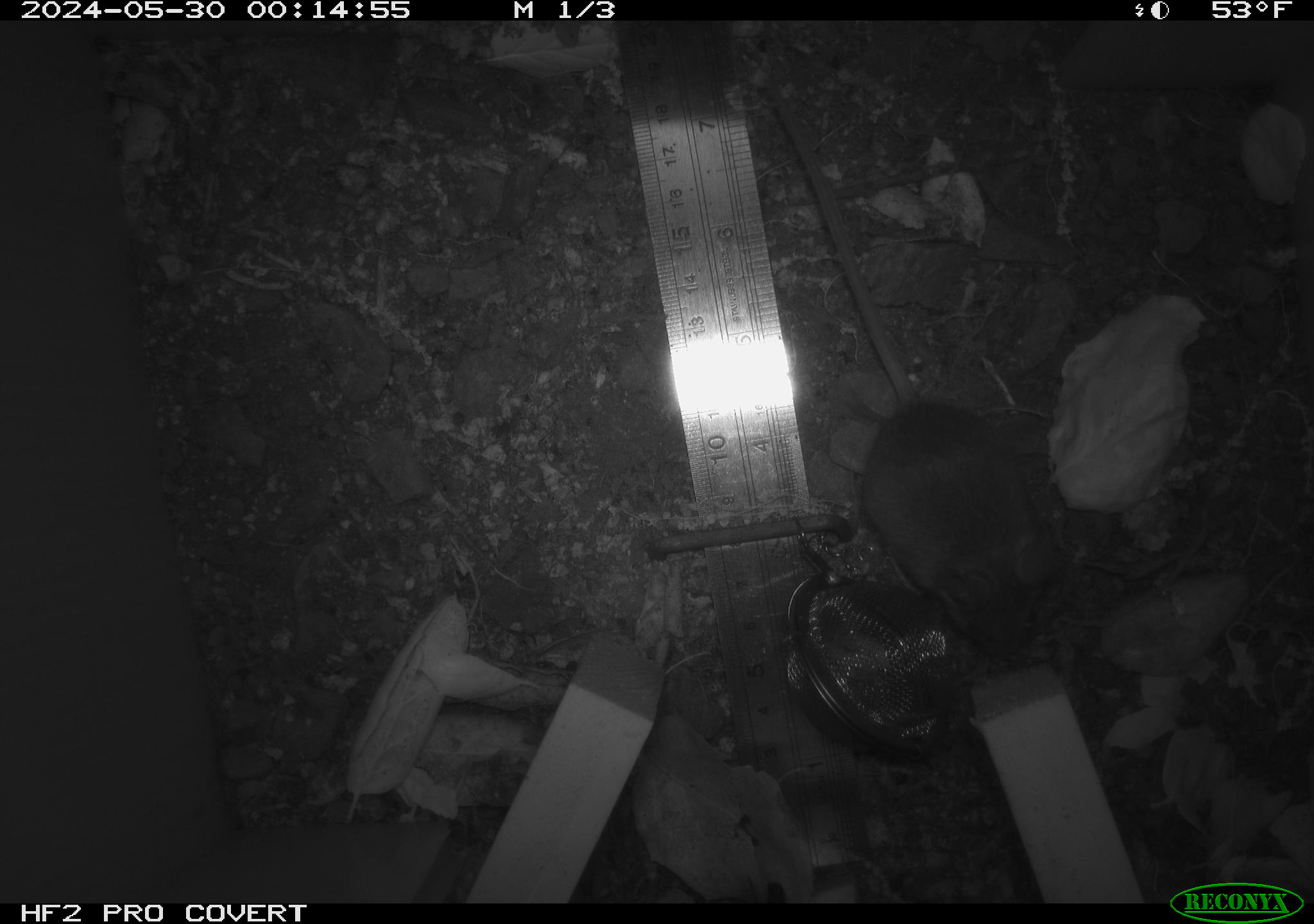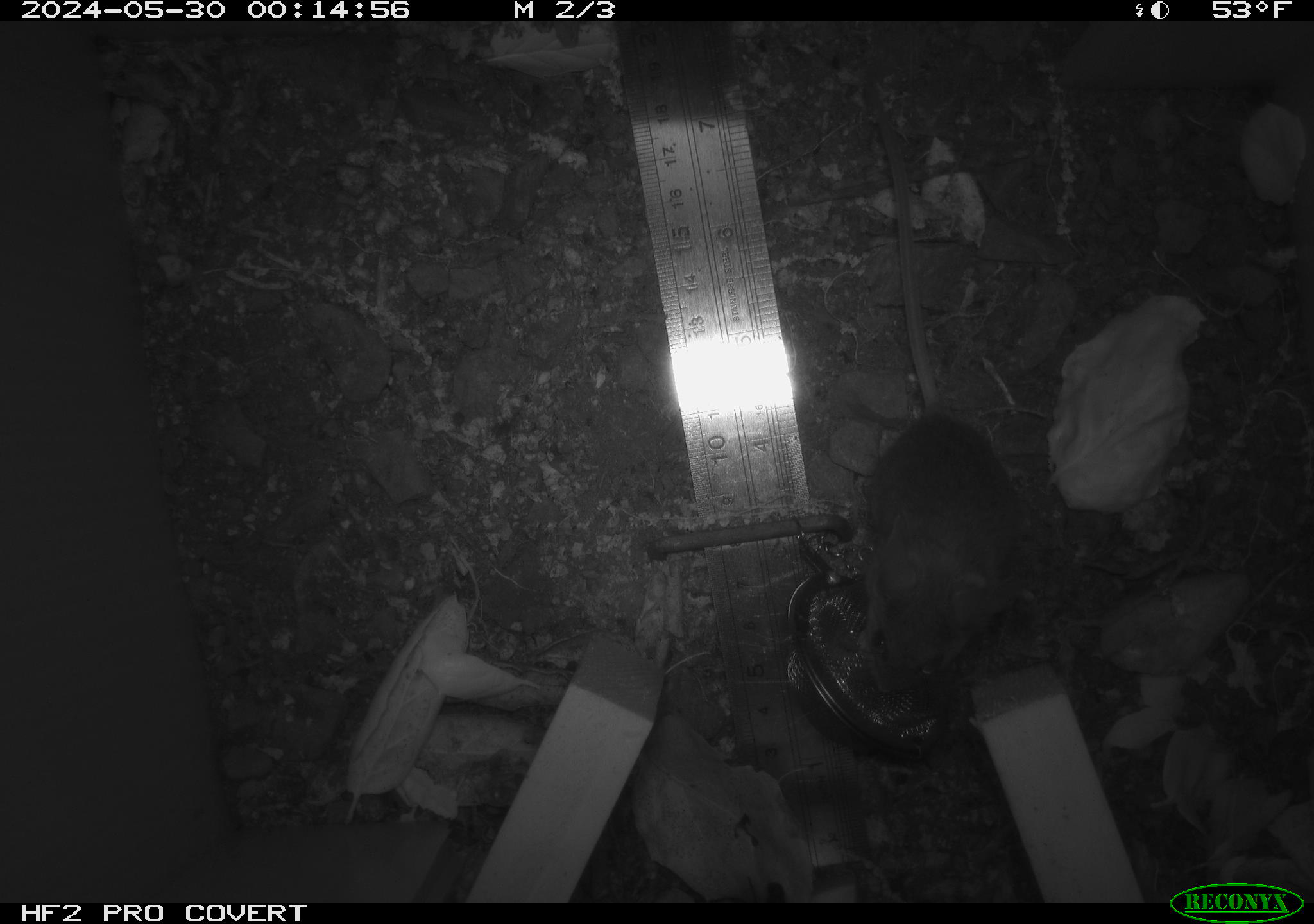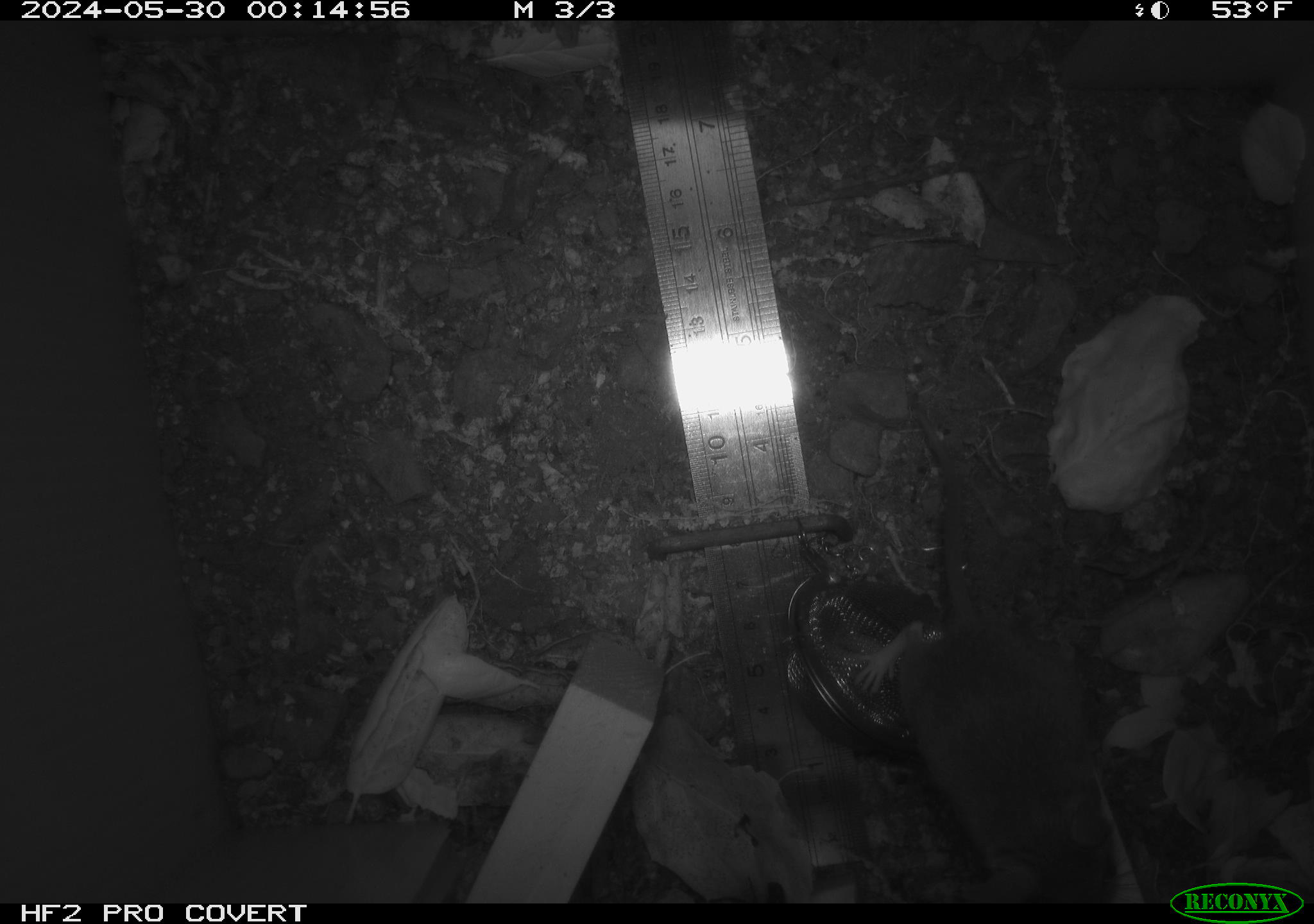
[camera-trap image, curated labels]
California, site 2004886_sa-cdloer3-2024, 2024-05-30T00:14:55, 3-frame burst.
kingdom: Animalia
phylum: Chordata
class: Mammalia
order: Rodentia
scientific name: Rodentia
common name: rodent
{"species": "rodent (Rodentia)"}